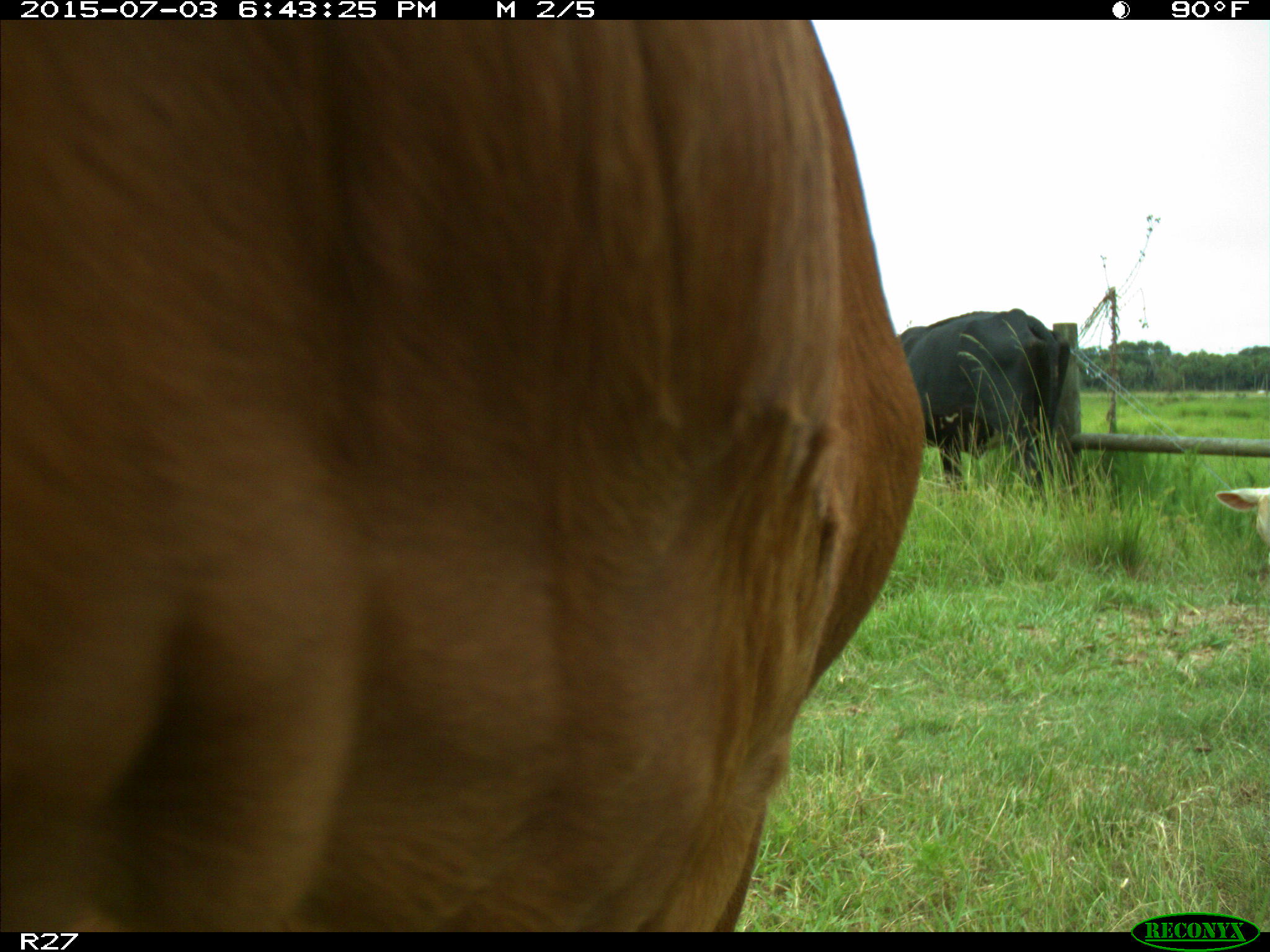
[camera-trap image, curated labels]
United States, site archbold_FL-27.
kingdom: Animalia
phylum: Chordata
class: Mammalia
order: Artiodactyla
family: Bovidae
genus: Bos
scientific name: Bos taurus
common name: domestic cow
Bos taurus (domestic cow).